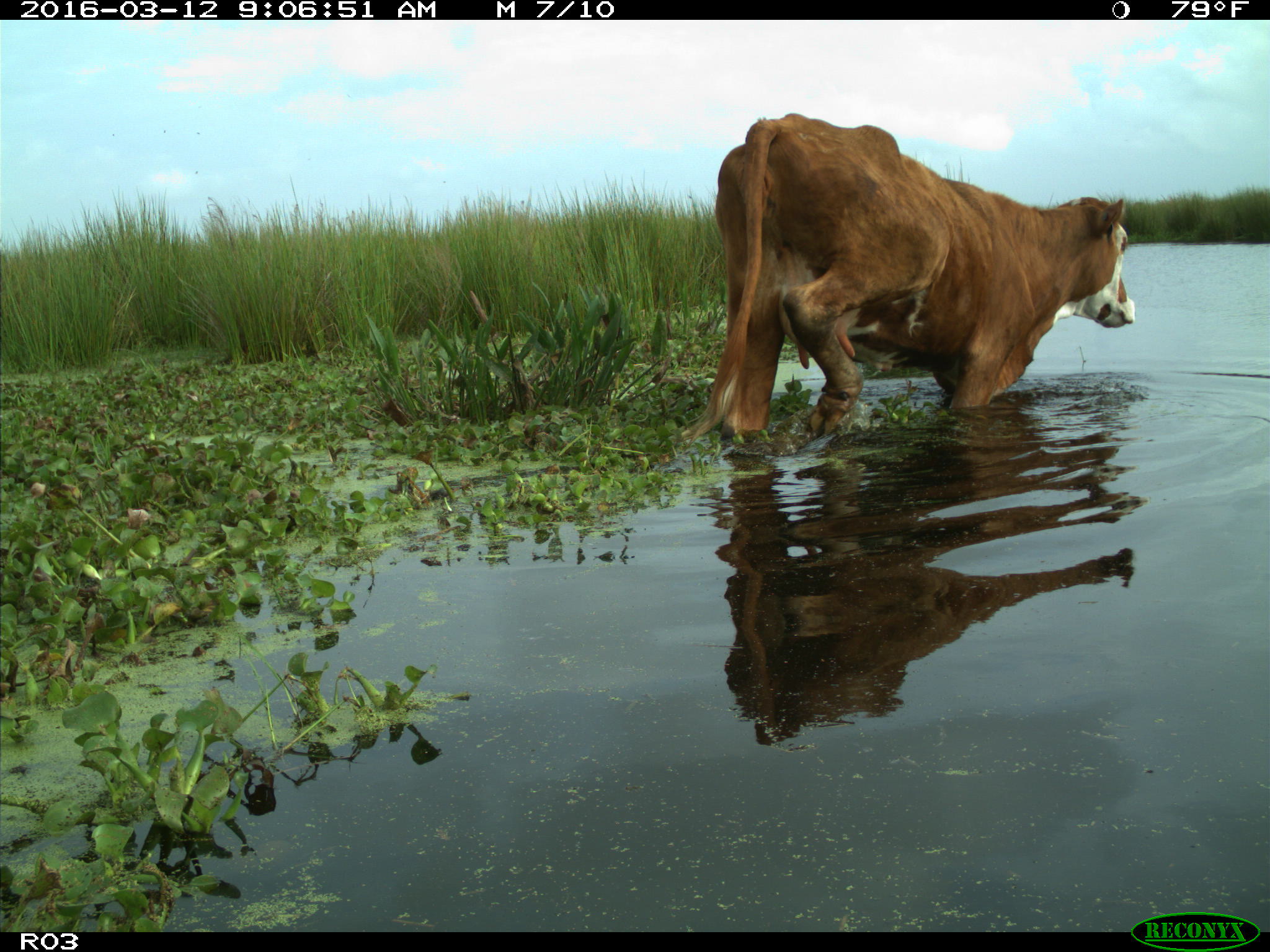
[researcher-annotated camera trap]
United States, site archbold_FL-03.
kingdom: Animalia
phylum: Chordata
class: Mammalia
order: Artiodactyla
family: Bovidae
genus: Bos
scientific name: Bos taurus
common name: domestic cow